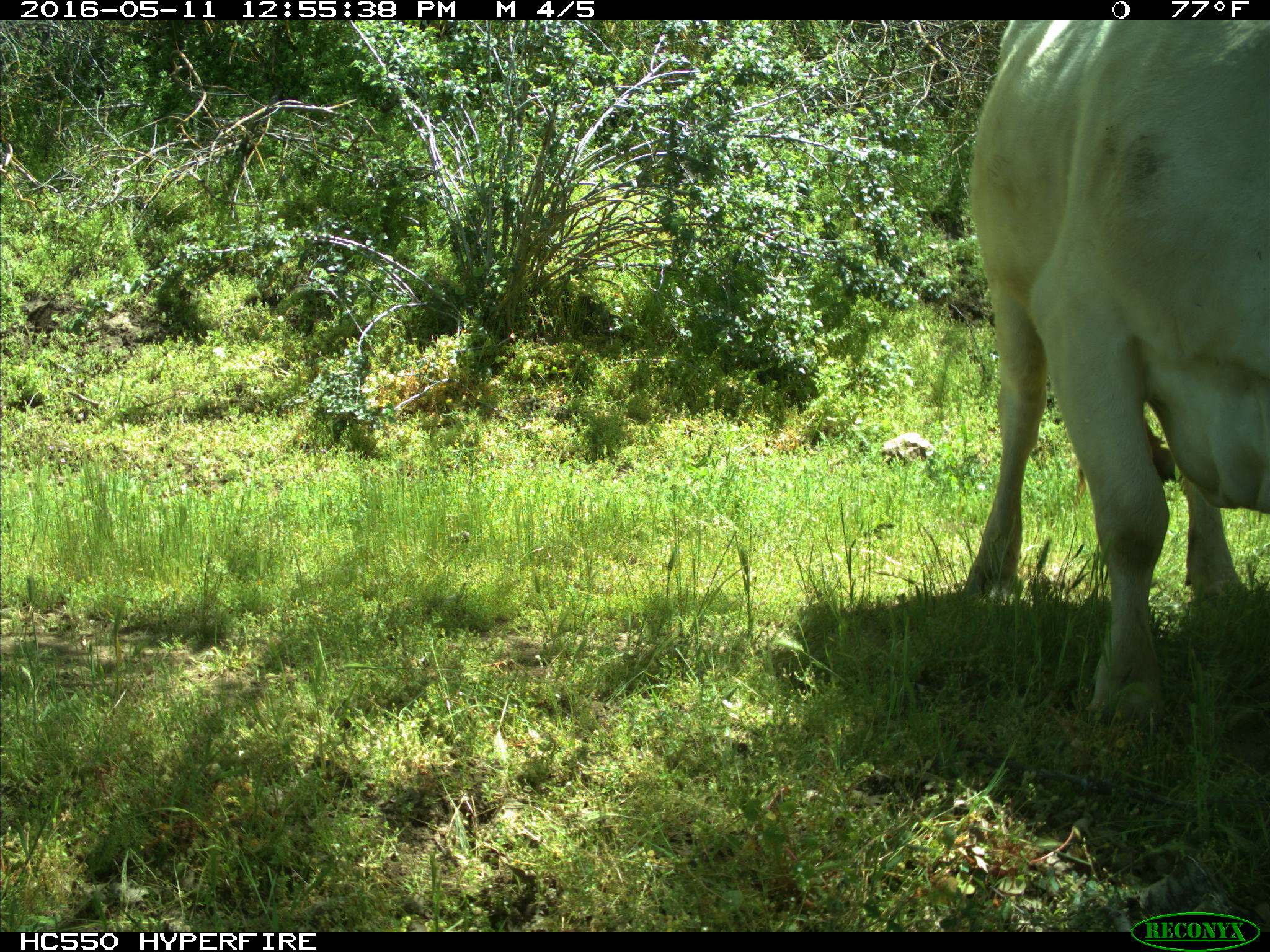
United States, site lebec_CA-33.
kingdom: Animalia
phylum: Chordata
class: Mammalia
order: Artiodactyla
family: Bovidae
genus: Bos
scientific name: Bos taurus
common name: domestic cow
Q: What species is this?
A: Bos taurus (domestic cow).